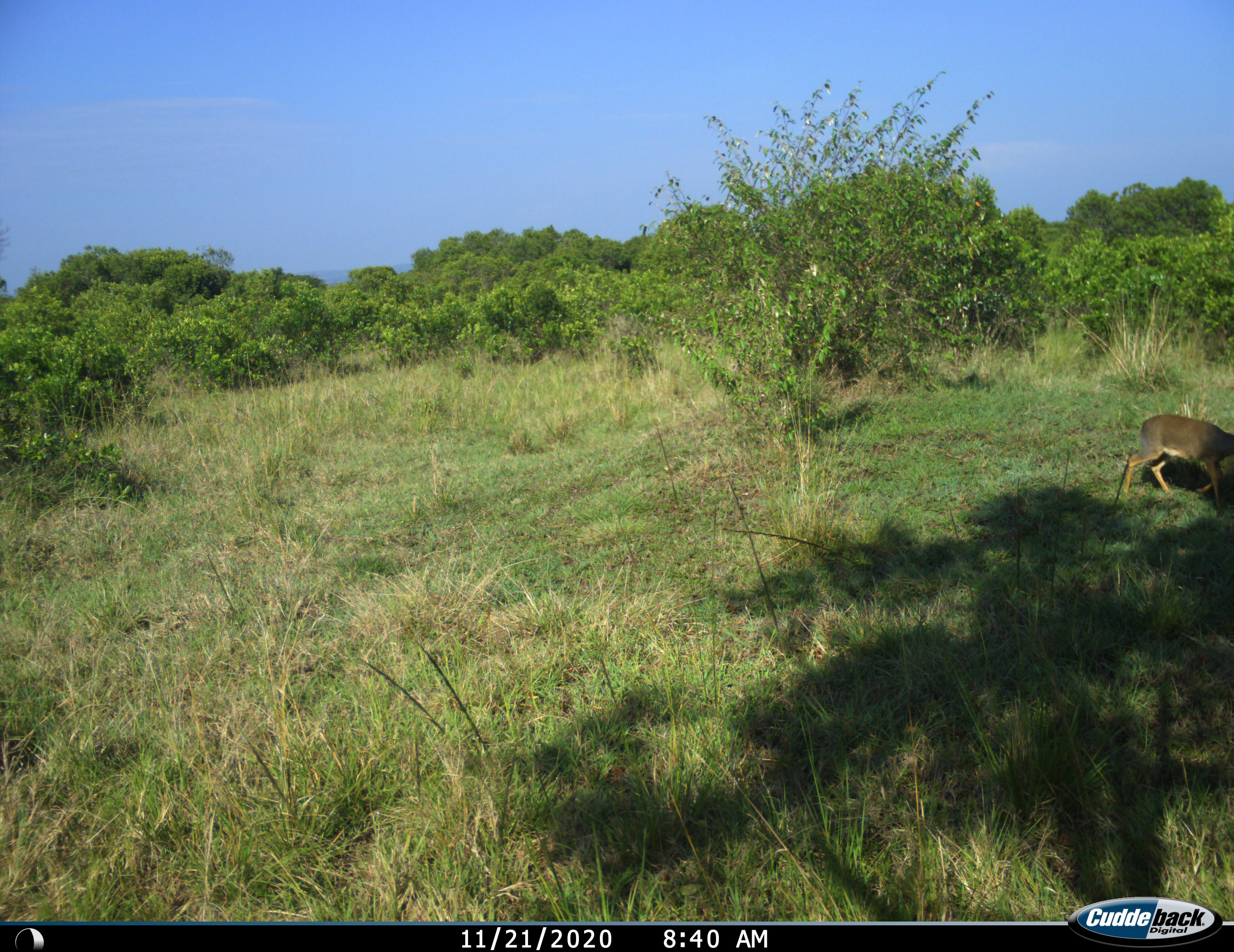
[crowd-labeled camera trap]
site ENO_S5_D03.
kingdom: Animalia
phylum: Chordata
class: Mammalia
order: Artiodactyla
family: Bovidae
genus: Madoqua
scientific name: Madoqua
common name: dik-dik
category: dikdik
Dikdik (dik-dik) (Madoqua), count 1. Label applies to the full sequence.